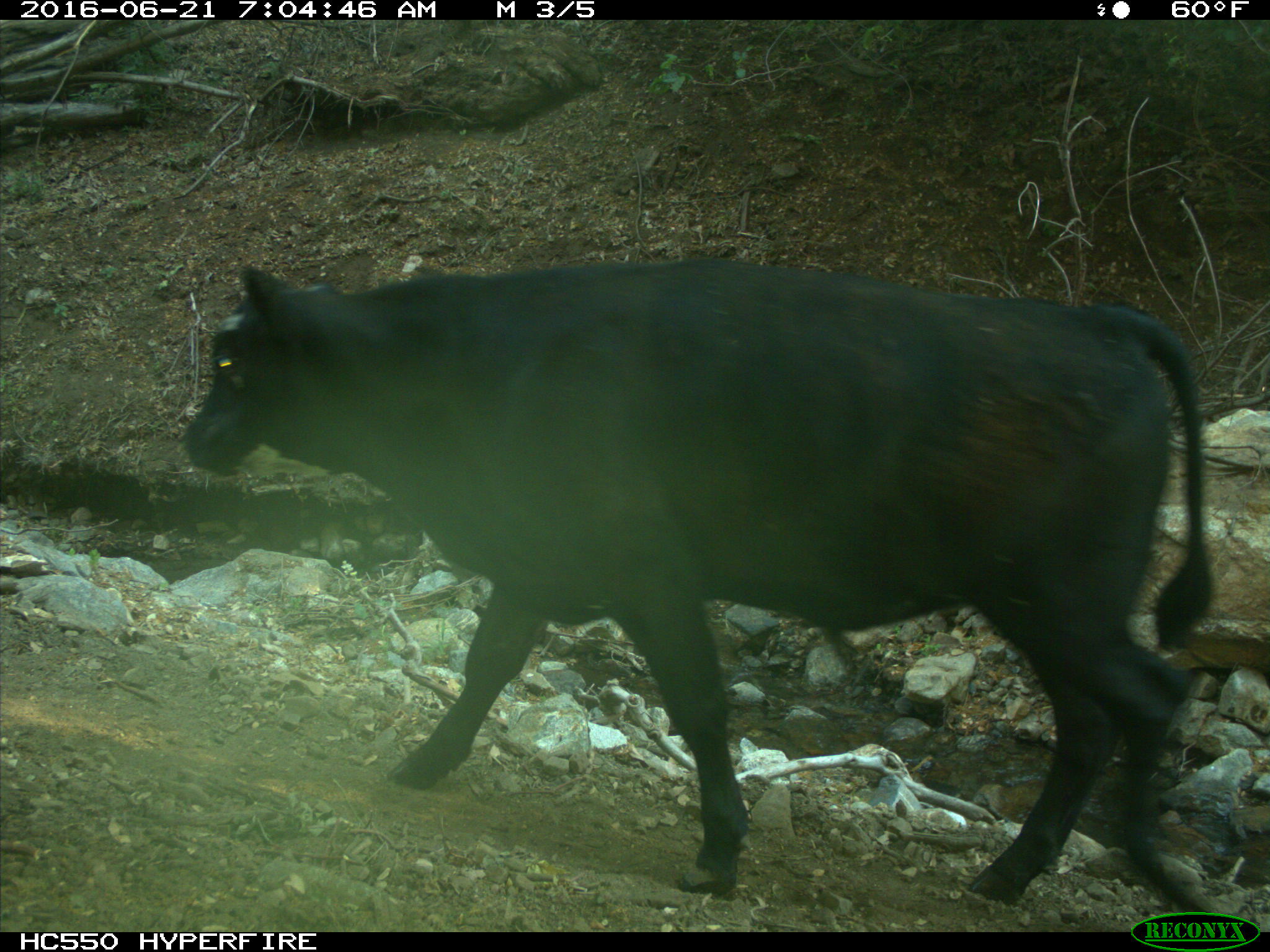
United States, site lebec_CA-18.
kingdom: Animalia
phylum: Chordata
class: Mammalia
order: Artiodactyla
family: Bovidae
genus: Bos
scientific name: Bos taurus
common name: domestic cow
Bos taurus (domestic cow).